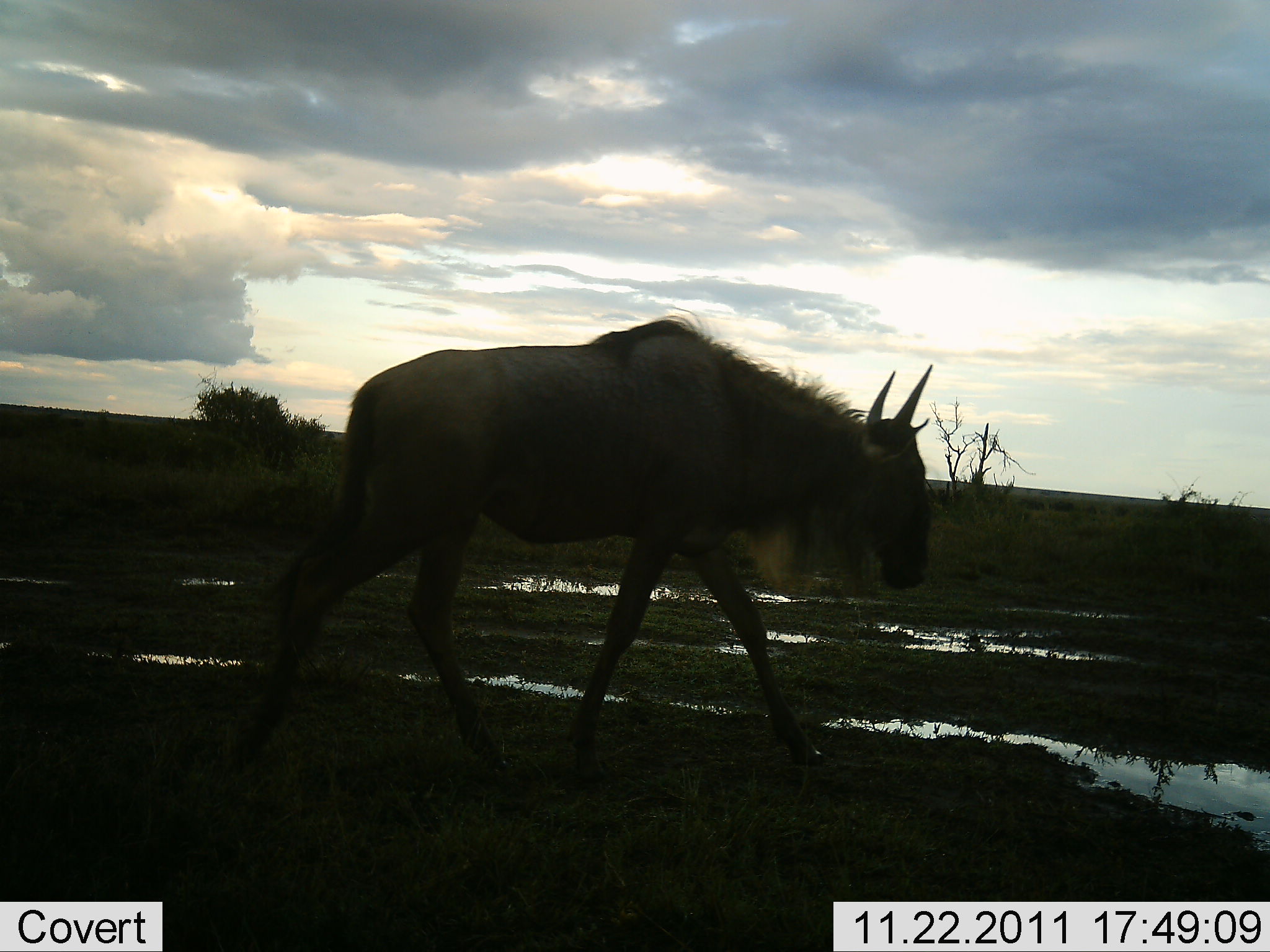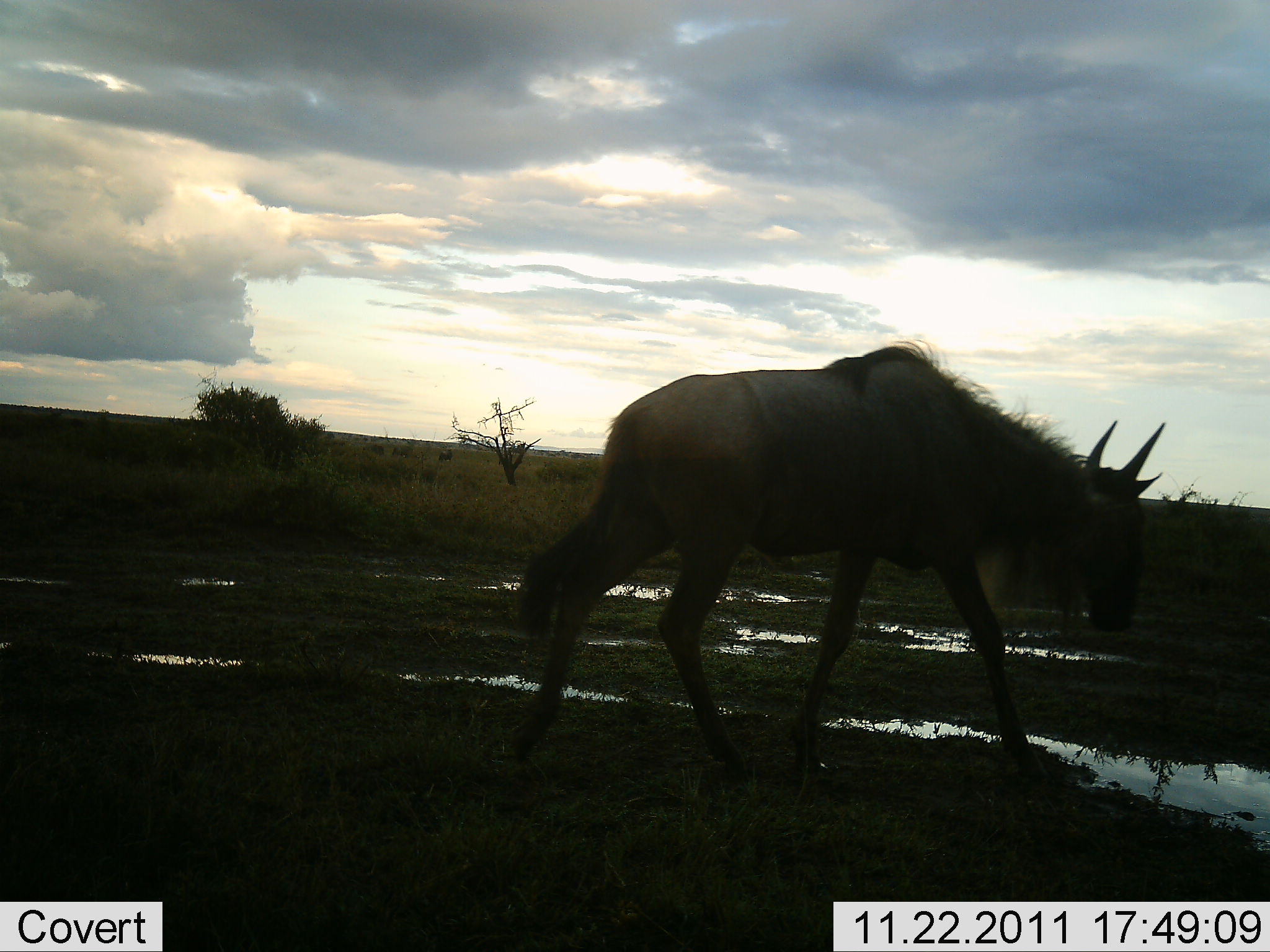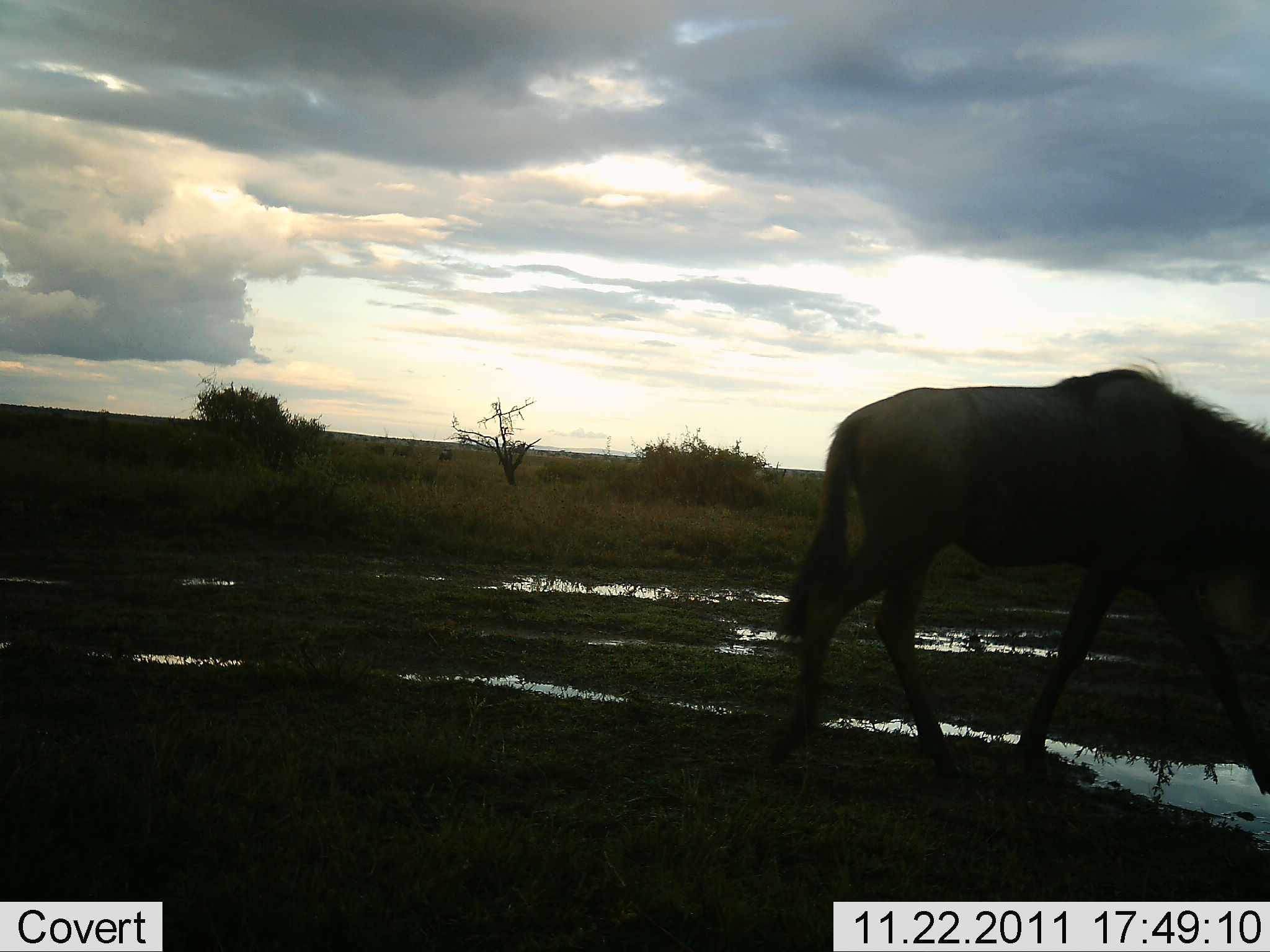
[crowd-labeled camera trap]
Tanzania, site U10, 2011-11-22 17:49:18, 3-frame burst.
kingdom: Animalia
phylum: Chordata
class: Mammalia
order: Artiodactyla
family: Bovidae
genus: Connochaetes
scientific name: Connochaetes taurinus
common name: blue wildebeest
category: wildebeest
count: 1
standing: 0%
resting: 0%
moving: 100%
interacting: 0%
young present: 0%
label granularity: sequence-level